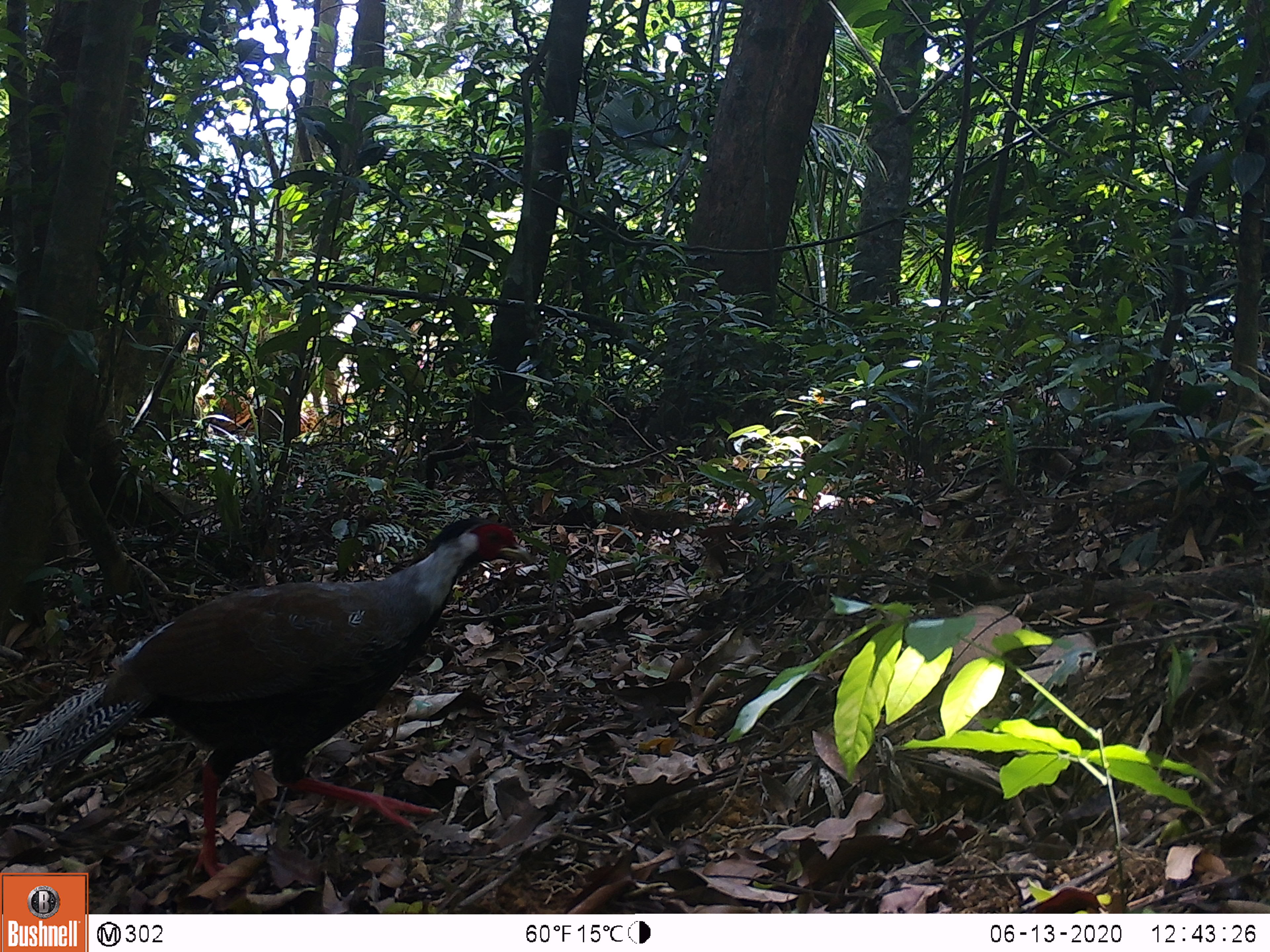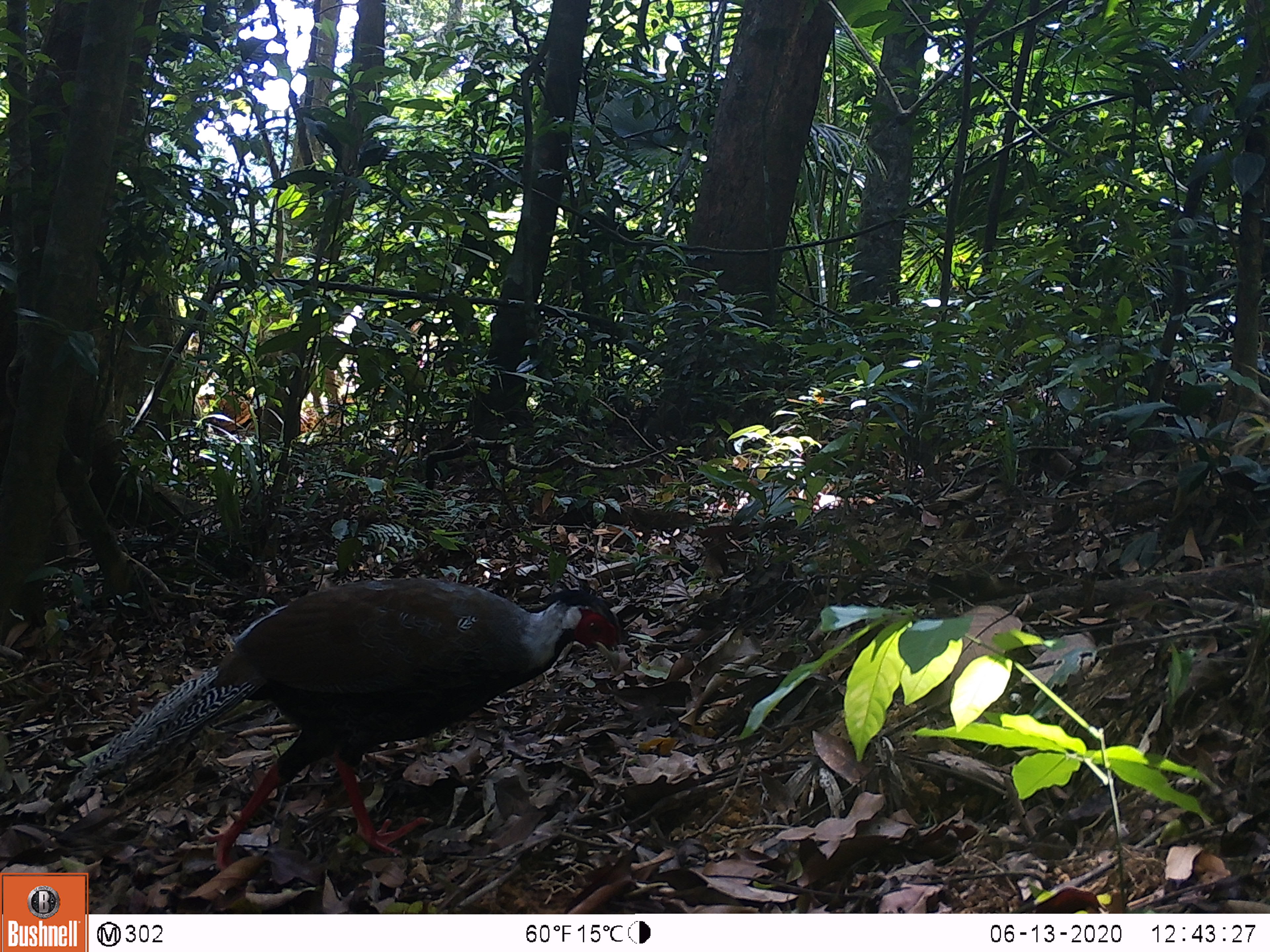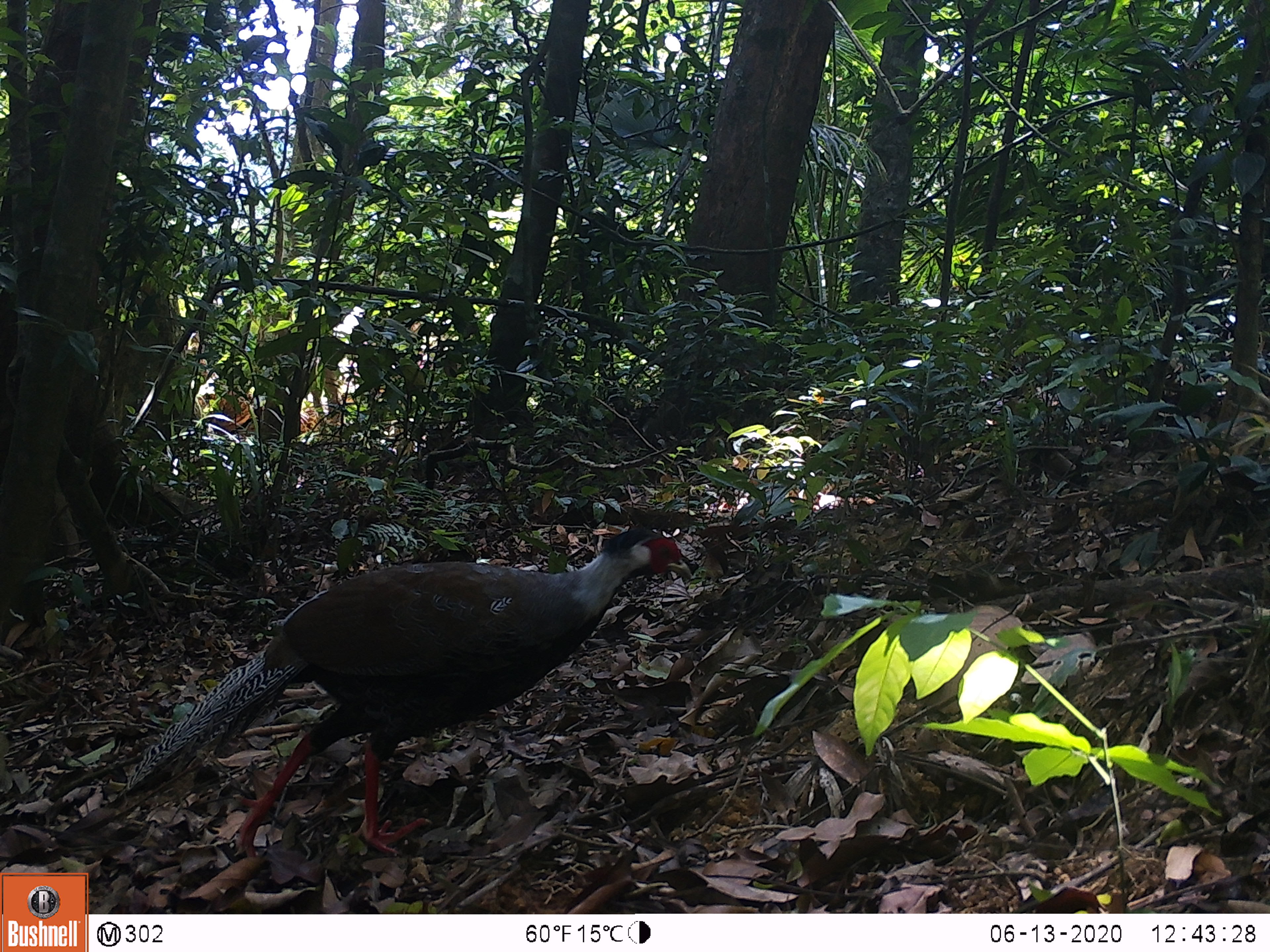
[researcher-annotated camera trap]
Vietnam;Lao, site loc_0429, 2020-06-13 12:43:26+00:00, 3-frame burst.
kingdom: Animalia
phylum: Chordata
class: Aves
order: Galliformes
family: Phasianidae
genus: Lophura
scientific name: Lophura nycthemera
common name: silver pheasant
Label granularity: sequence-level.